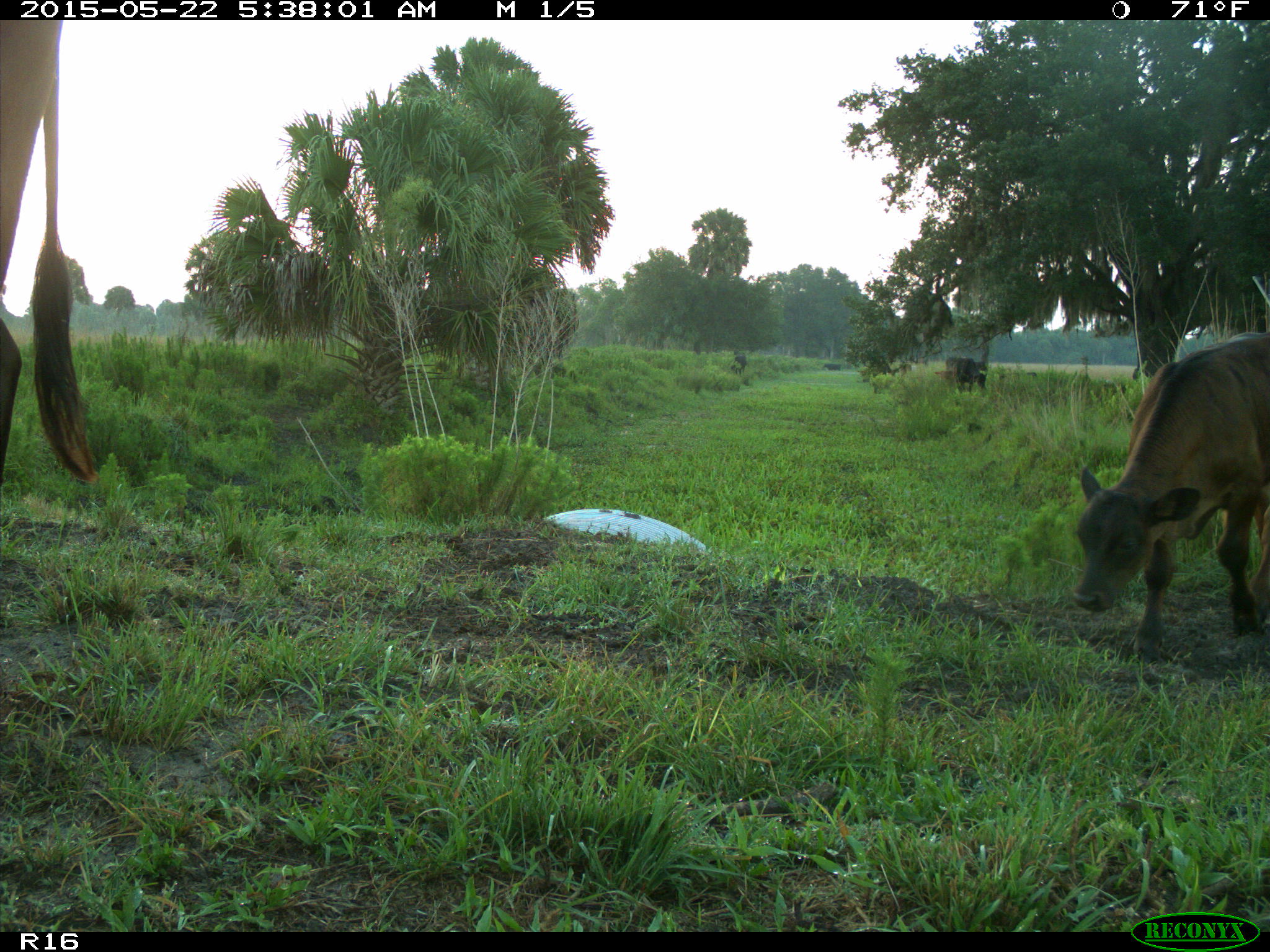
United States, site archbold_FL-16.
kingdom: Animalia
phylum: Chordata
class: Mammalia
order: Artiodactyla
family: Bovidae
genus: Bos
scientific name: Bos taurus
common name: domestic cow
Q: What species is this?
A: Bos taurus (domestic cow).